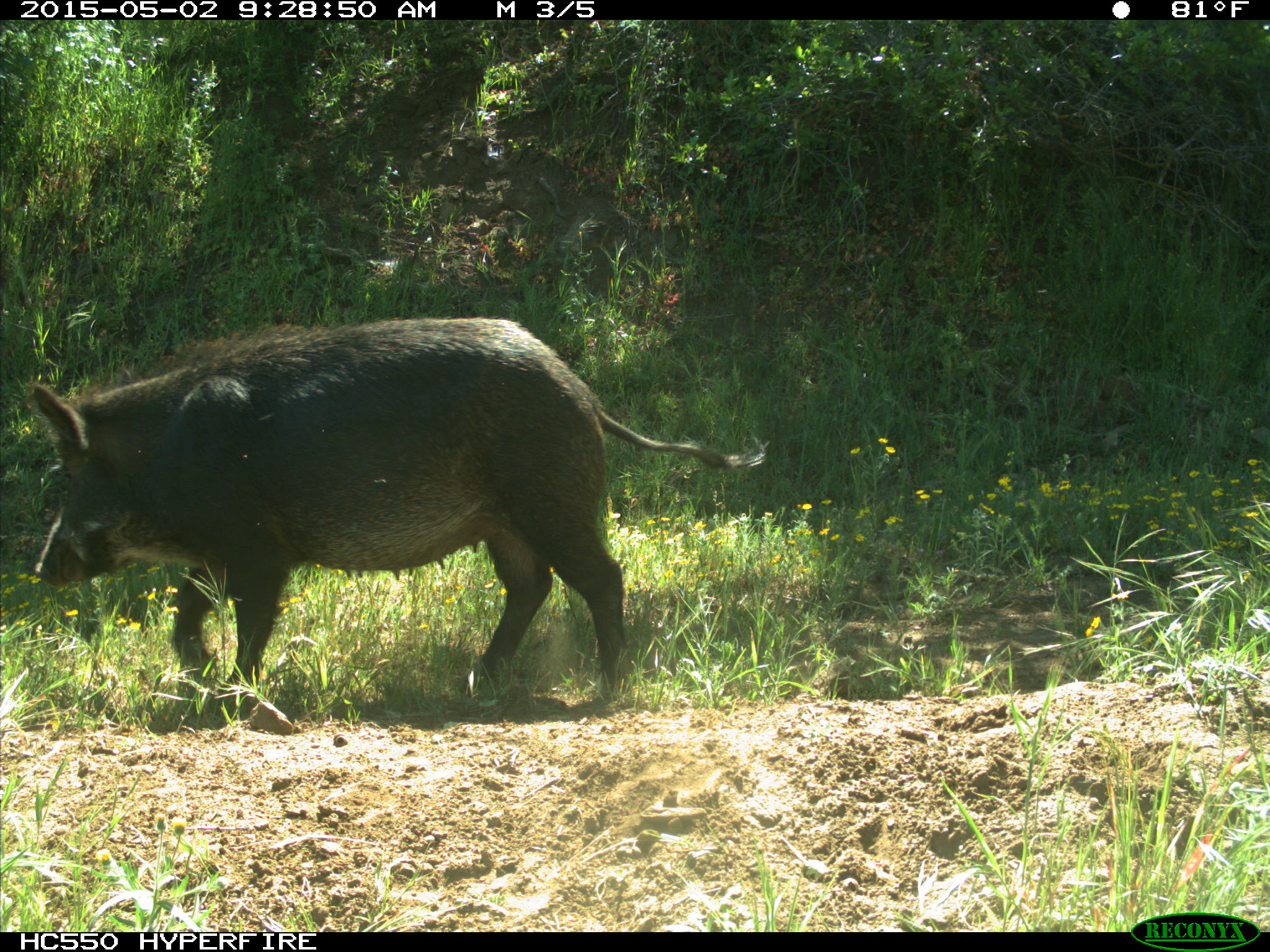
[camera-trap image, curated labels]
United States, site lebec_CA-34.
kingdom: Animalia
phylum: Chordata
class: Mammalia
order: Artiodactyla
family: Suidae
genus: Sus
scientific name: Sus scrofa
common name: wild boar